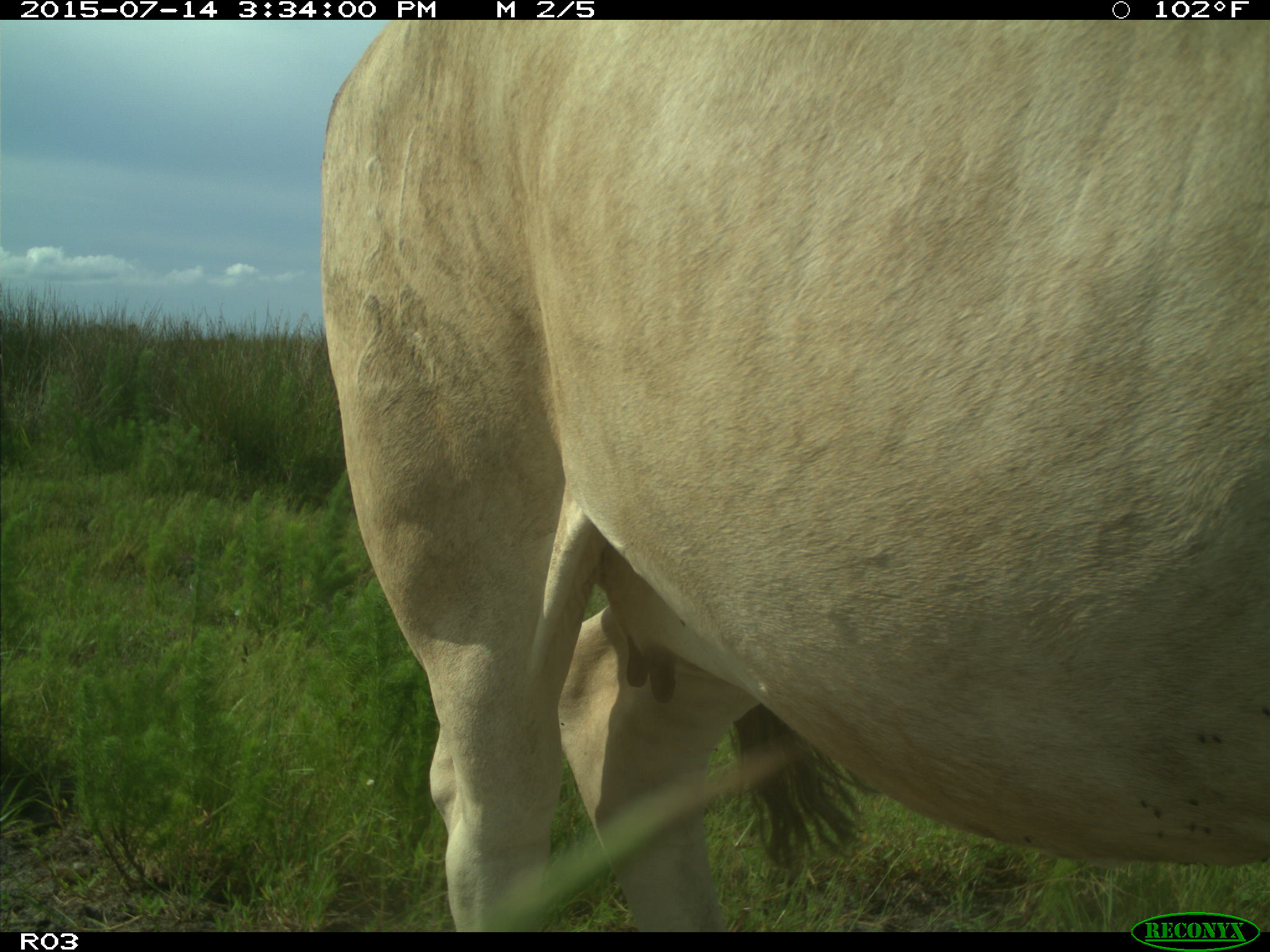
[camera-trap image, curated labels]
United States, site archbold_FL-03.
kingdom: Animalia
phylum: Chordata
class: Mammalia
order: Artiodactyla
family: Bovidae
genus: Bos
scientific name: Bos taurus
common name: domestic cow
Bos taurus (domestic cow).